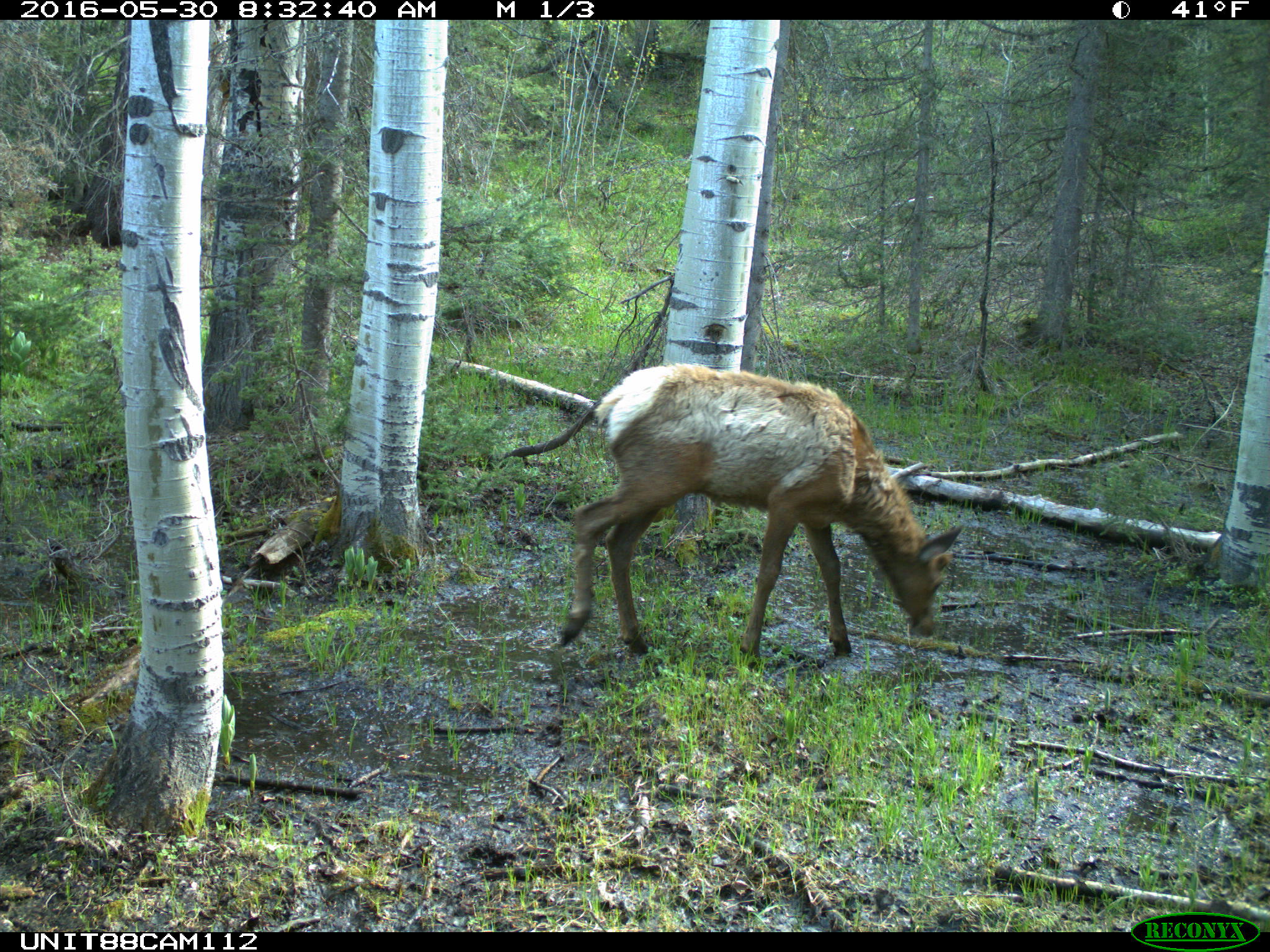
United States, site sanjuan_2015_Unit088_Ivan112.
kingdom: Animalia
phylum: Chordata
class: Mammalia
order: Artiodactyla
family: Cervidae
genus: Cervus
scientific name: Cervus elaphus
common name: red deer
Cervus elaphus (red deer).